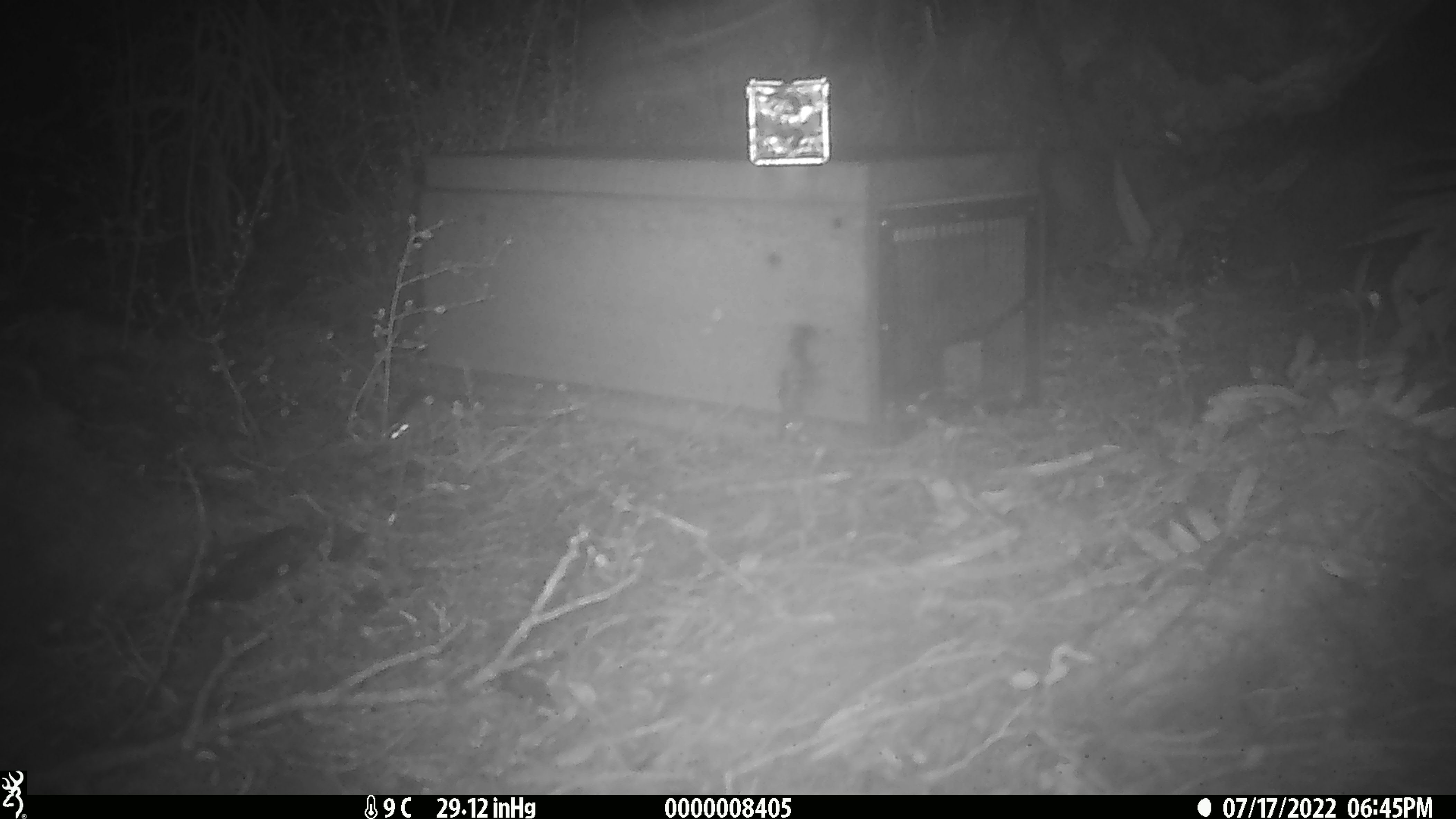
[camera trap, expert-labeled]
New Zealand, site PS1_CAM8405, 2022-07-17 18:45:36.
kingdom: Animalia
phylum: Chordata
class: Mammalia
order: Rodentia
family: Muridae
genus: Mus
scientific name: Mus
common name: mouse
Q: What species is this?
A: Mouse (Mus).